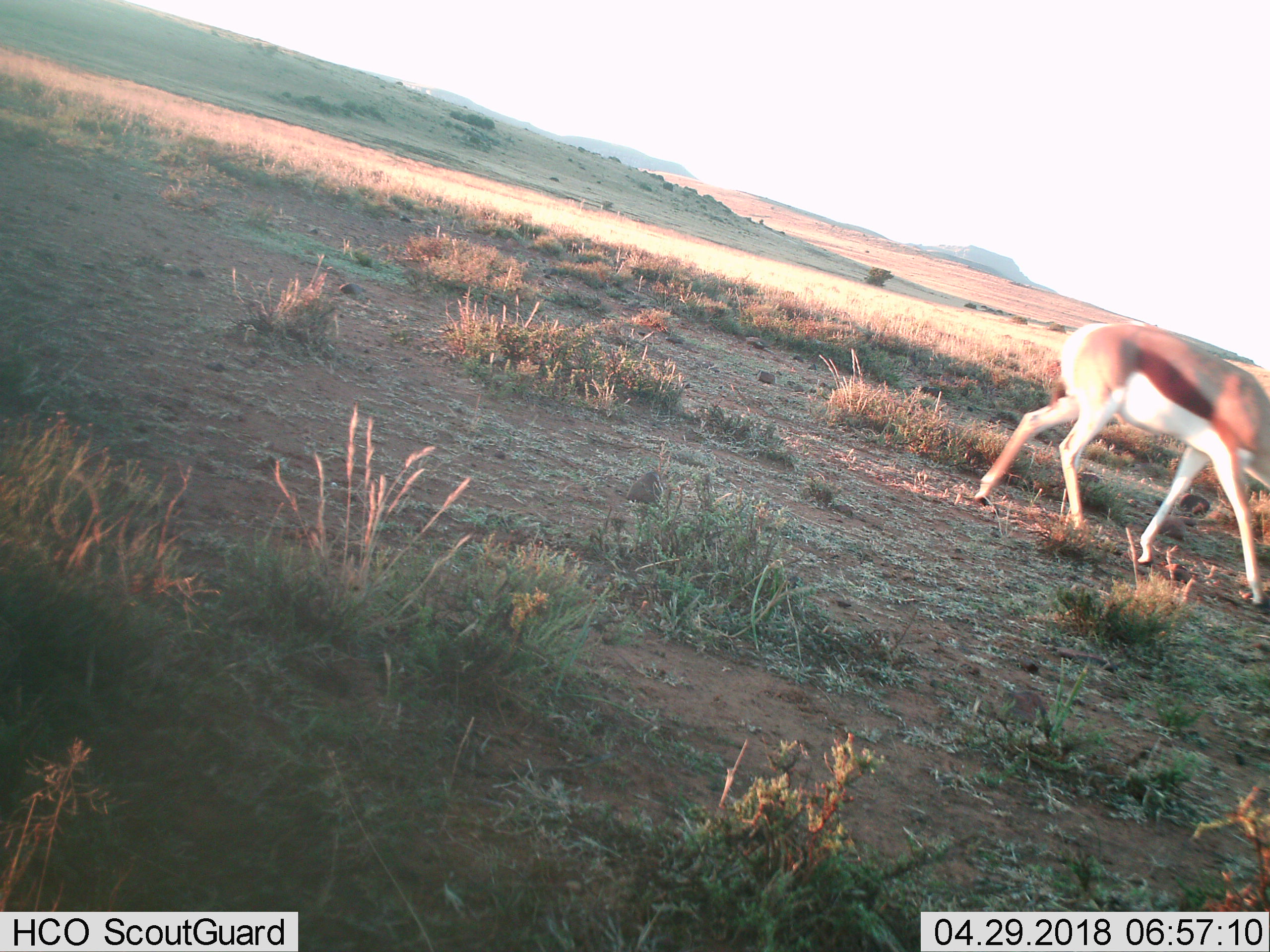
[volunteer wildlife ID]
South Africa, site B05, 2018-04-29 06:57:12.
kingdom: Animalia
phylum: Chordata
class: Mammalia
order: Artiodactyla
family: Bovidae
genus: Antidorcas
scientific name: Antidorcas marsupialis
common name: springbok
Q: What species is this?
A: Springbok (Antidorcas marsupialis).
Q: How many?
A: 1.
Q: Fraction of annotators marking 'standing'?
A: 0%.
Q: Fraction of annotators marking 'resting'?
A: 0%.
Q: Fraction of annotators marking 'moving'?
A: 100%.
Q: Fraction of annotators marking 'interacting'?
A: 0%.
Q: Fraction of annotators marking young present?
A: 0%.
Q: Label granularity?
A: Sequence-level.